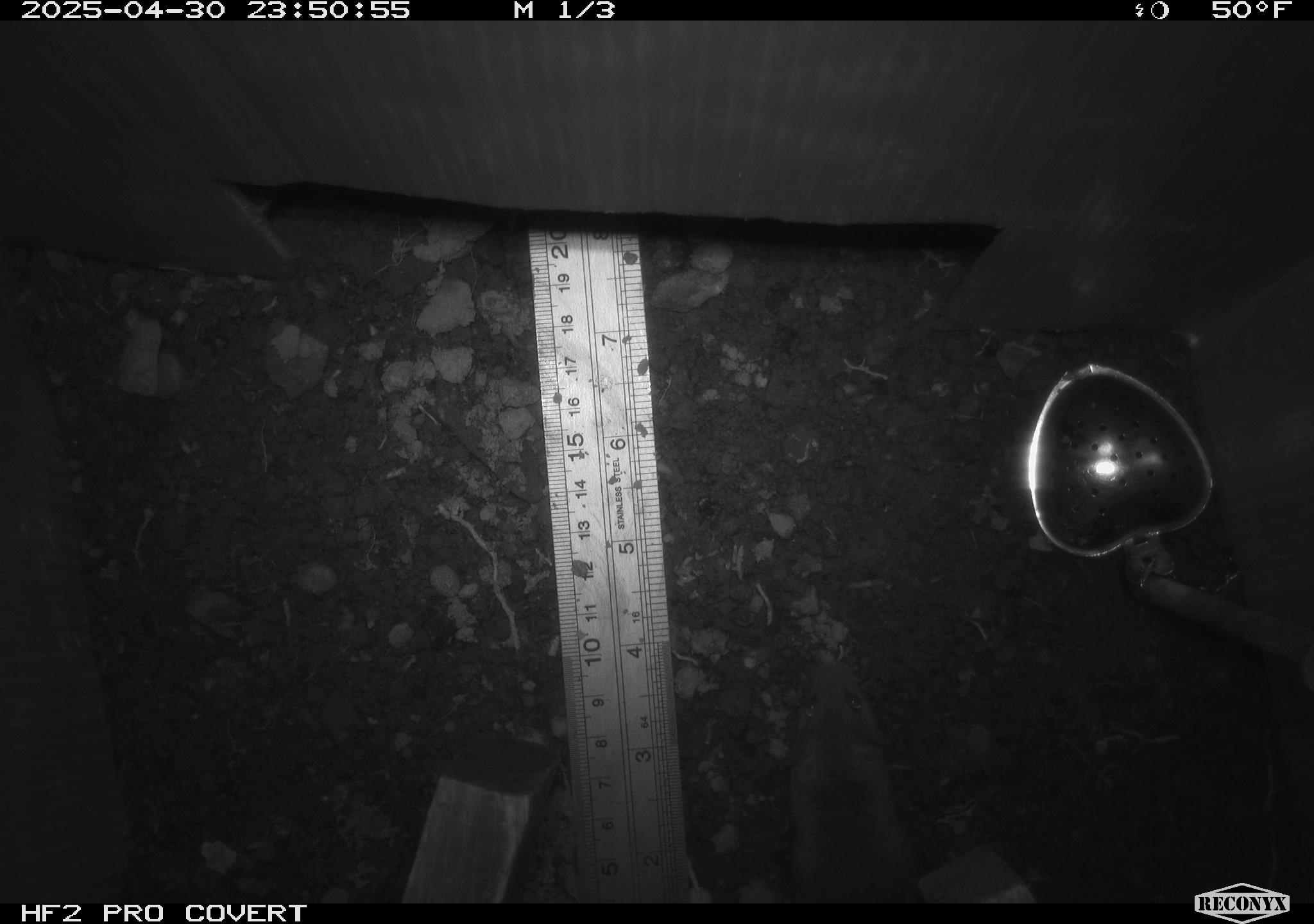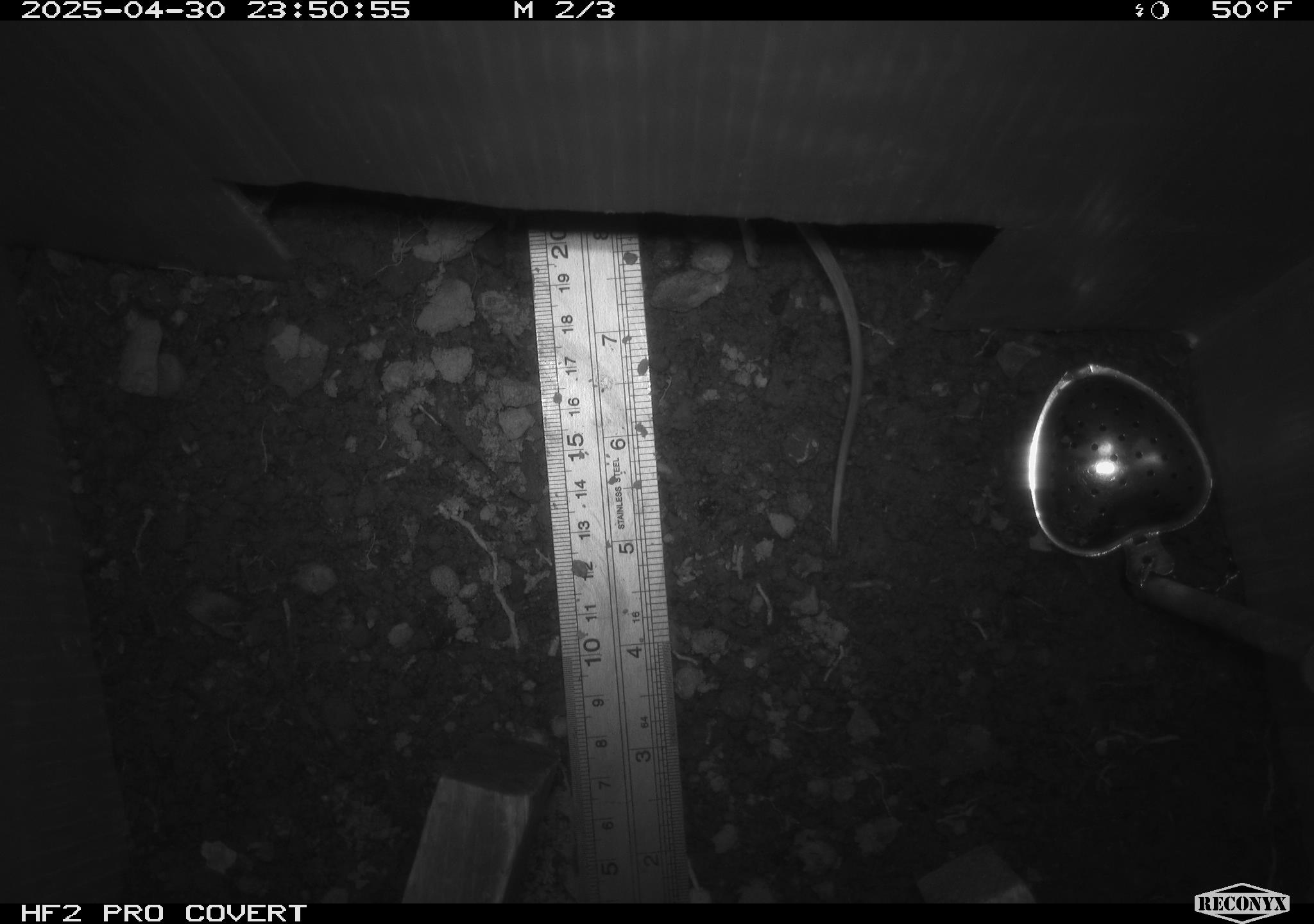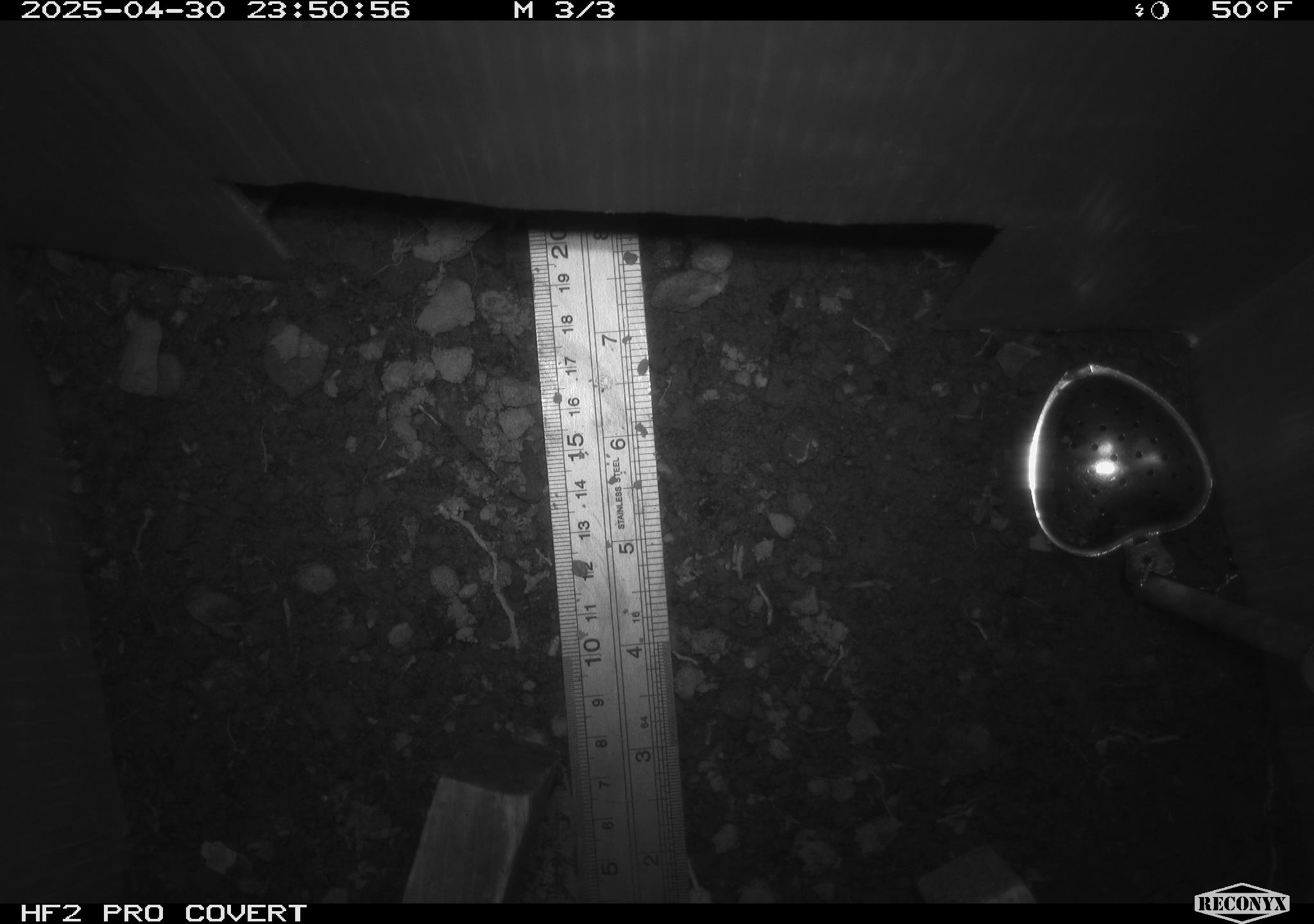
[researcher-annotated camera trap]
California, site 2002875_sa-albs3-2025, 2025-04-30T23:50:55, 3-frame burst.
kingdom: Animalia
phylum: Chordata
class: Mammalia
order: Rodentia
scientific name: Rodentia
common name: mouse species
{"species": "mouse species (Rodentia)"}